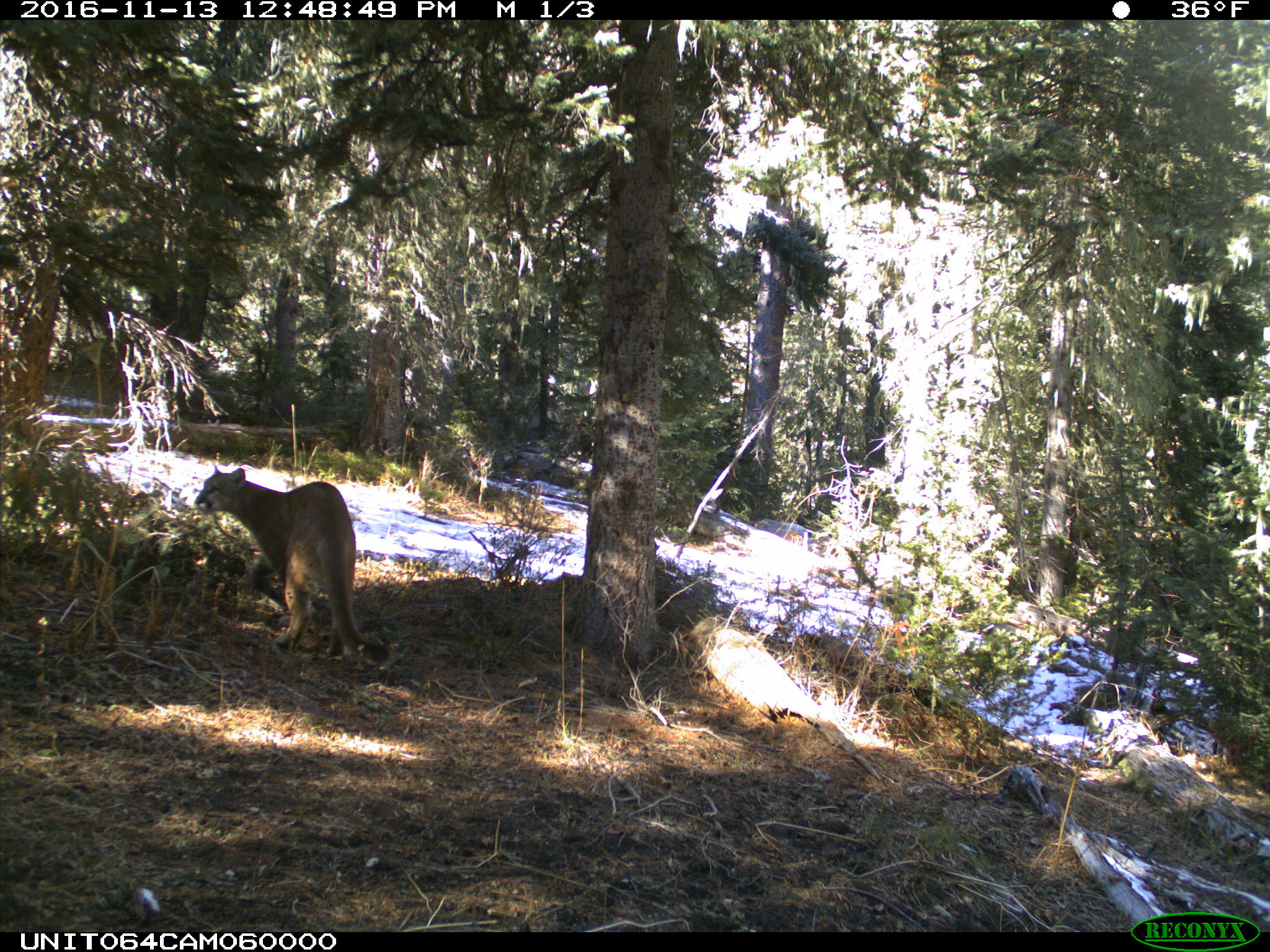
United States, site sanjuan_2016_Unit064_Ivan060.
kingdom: Animalia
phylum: Chordata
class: Mammalia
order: Carnivora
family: Felidae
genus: Puma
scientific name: Puma concolor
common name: mountain lion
Puma concolor (mountain lion).